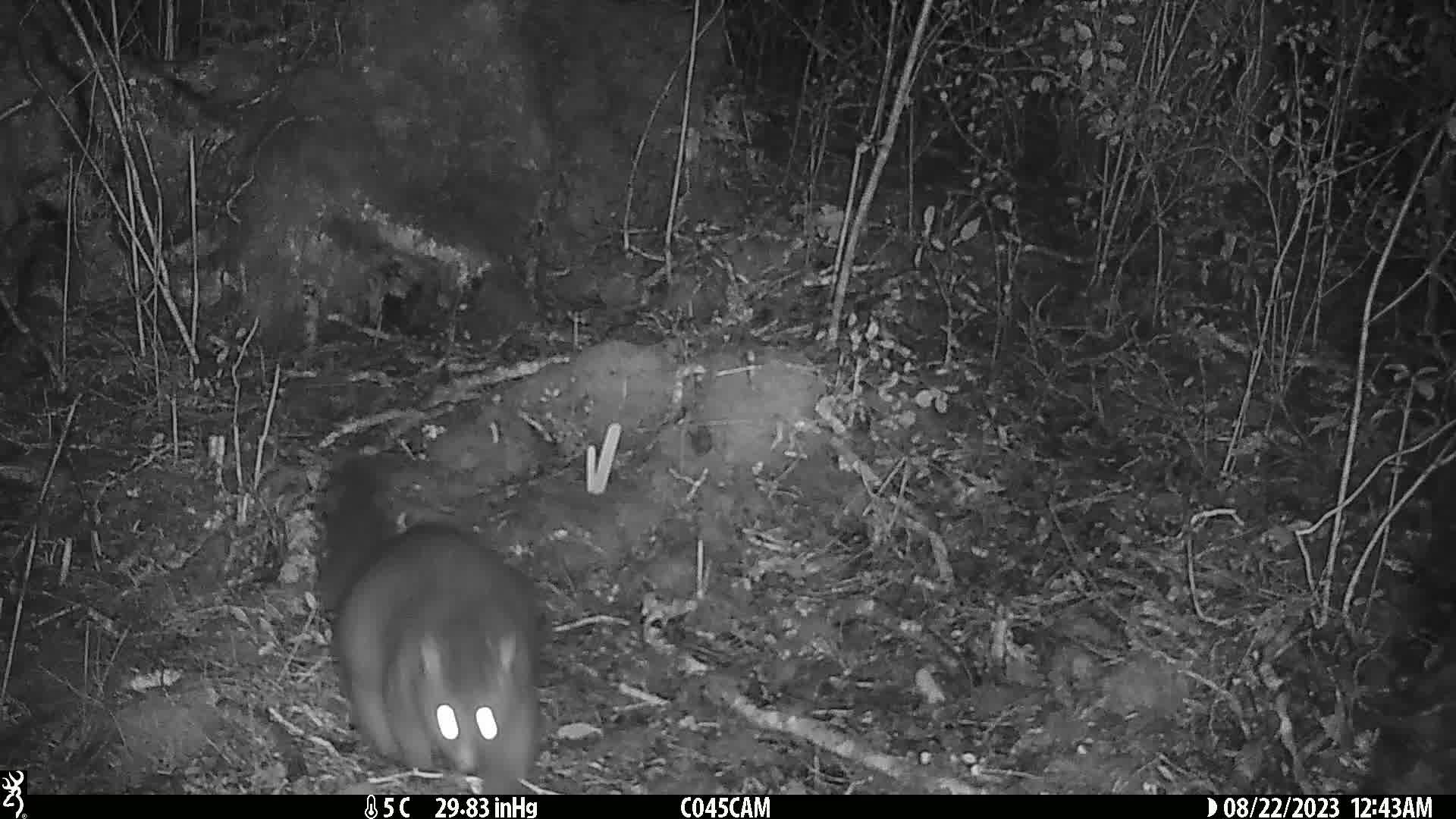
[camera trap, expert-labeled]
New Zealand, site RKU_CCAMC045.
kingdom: Animalia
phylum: Chordata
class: Mammalia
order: Diprotodontia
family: Phalangeridae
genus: Trichosurus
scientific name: Trichosurus vulpecula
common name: common brushtail possum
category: possum